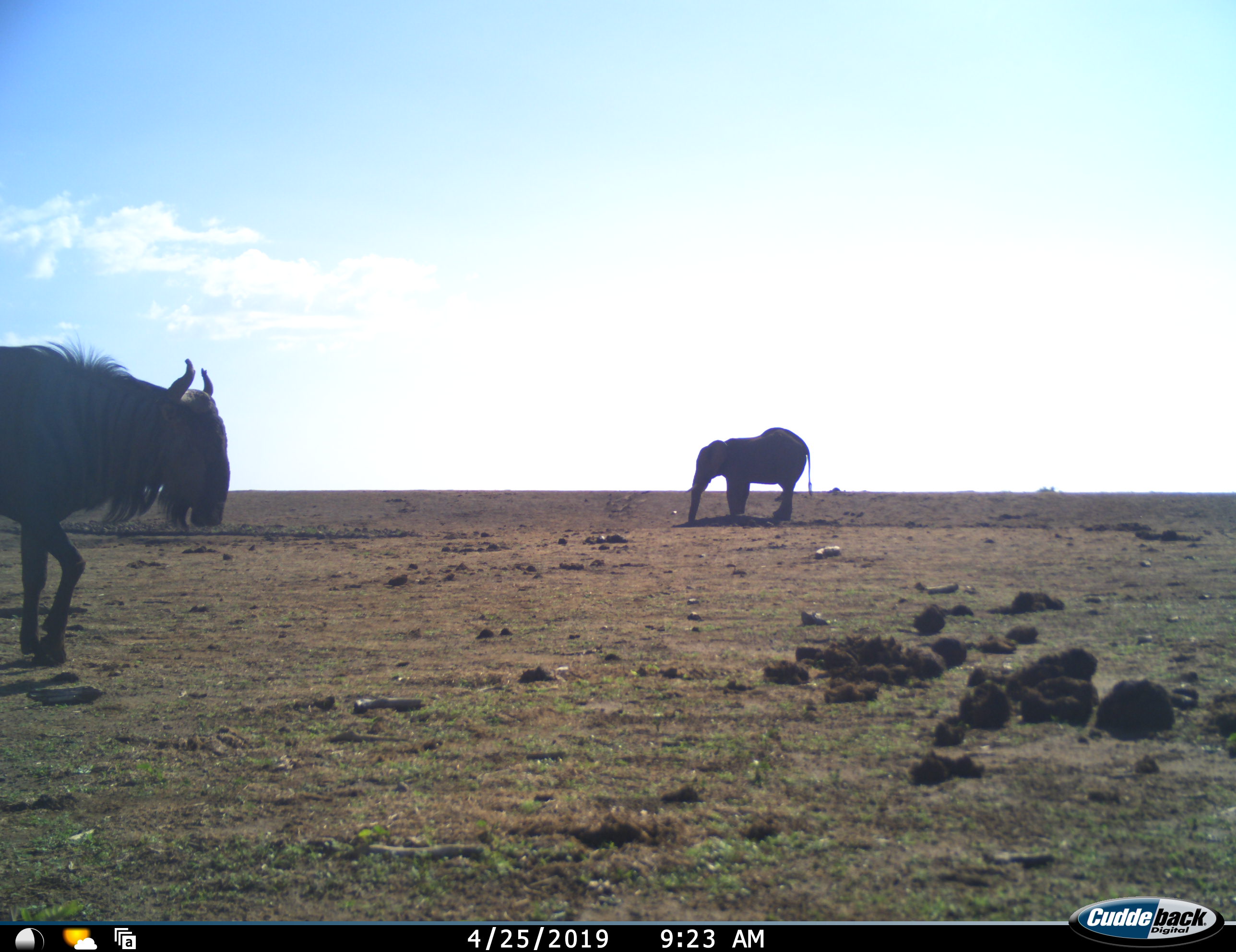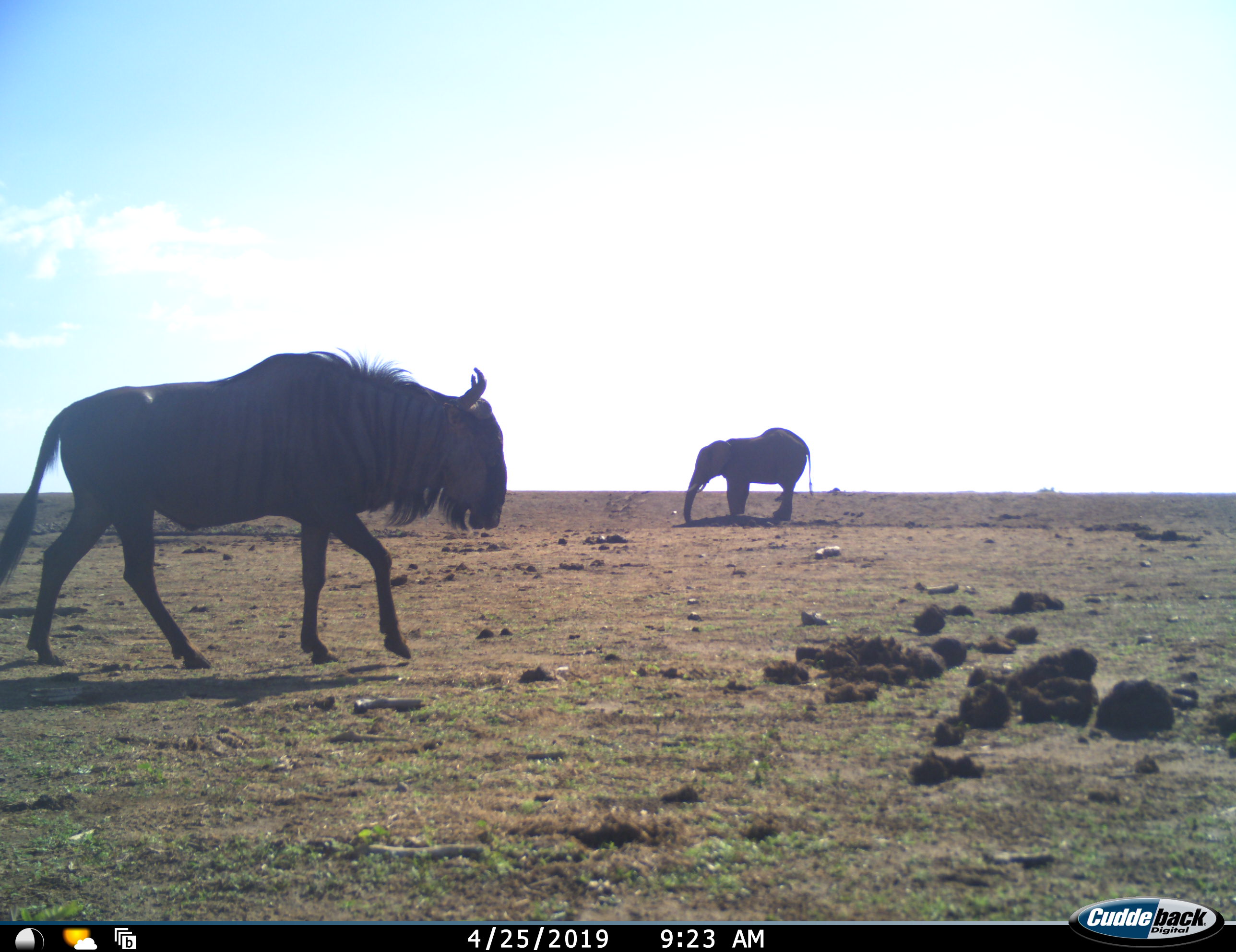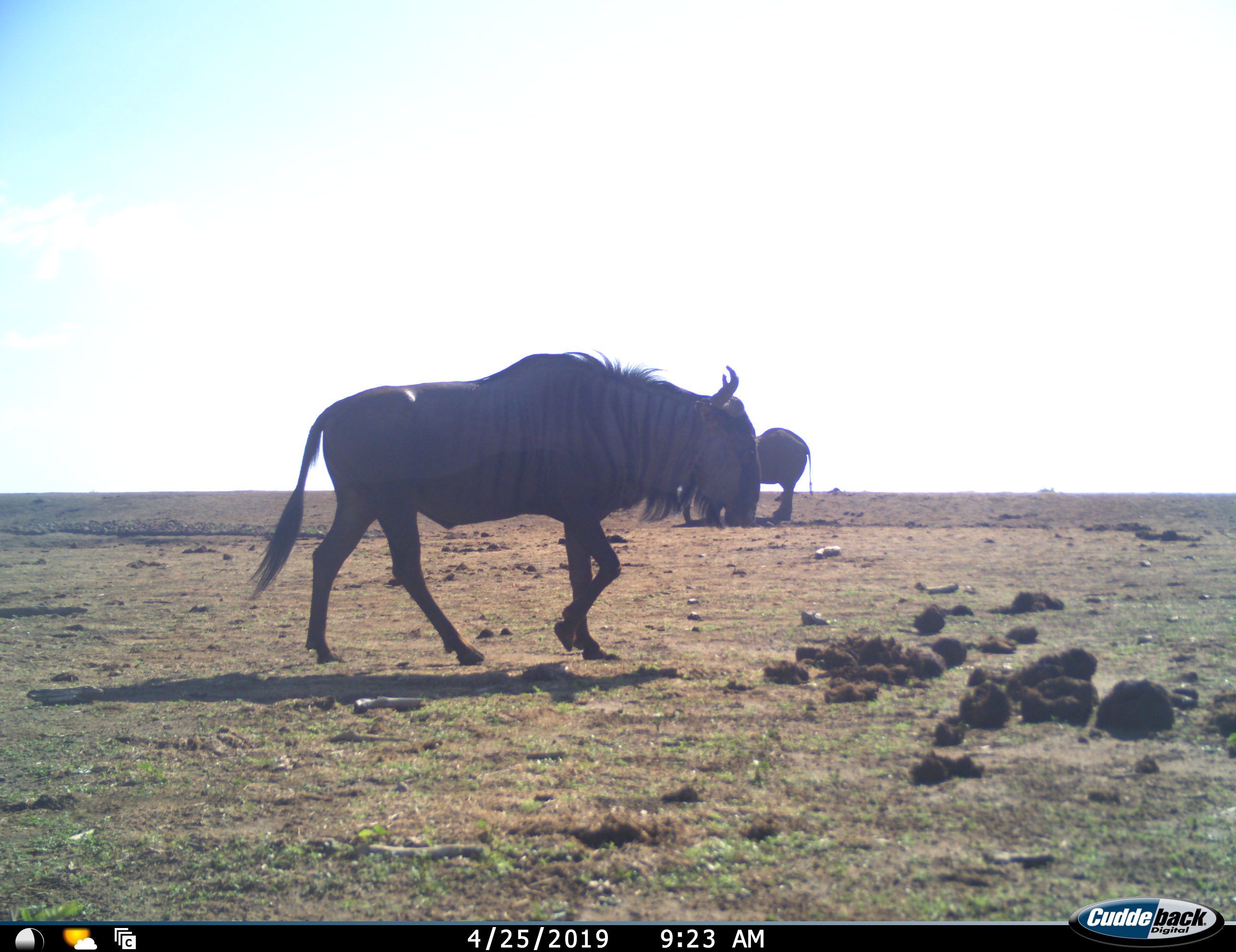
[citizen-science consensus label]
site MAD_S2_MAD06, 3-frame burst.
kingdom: Animalia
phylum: Chordata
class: Mammalia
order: Proboscidea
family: Elephantidae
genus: Loxodonta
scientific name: Loxodonta africana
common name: african bush elephant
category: elephant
Elephant (african bush elephant) (Loxodonta africana), count 1. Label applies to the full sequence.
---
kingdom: Animalia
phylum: Chordata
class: Mammalia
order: Artiodactyla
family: Bovidae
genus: Connochaetes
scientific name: Connochaetes taurinus taurinus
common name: blue wildebeest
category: wildebeestblue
Wildebeestblue (blue wildebeest) (Connochaetes taurinus taurinus), count 1. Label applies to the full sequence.